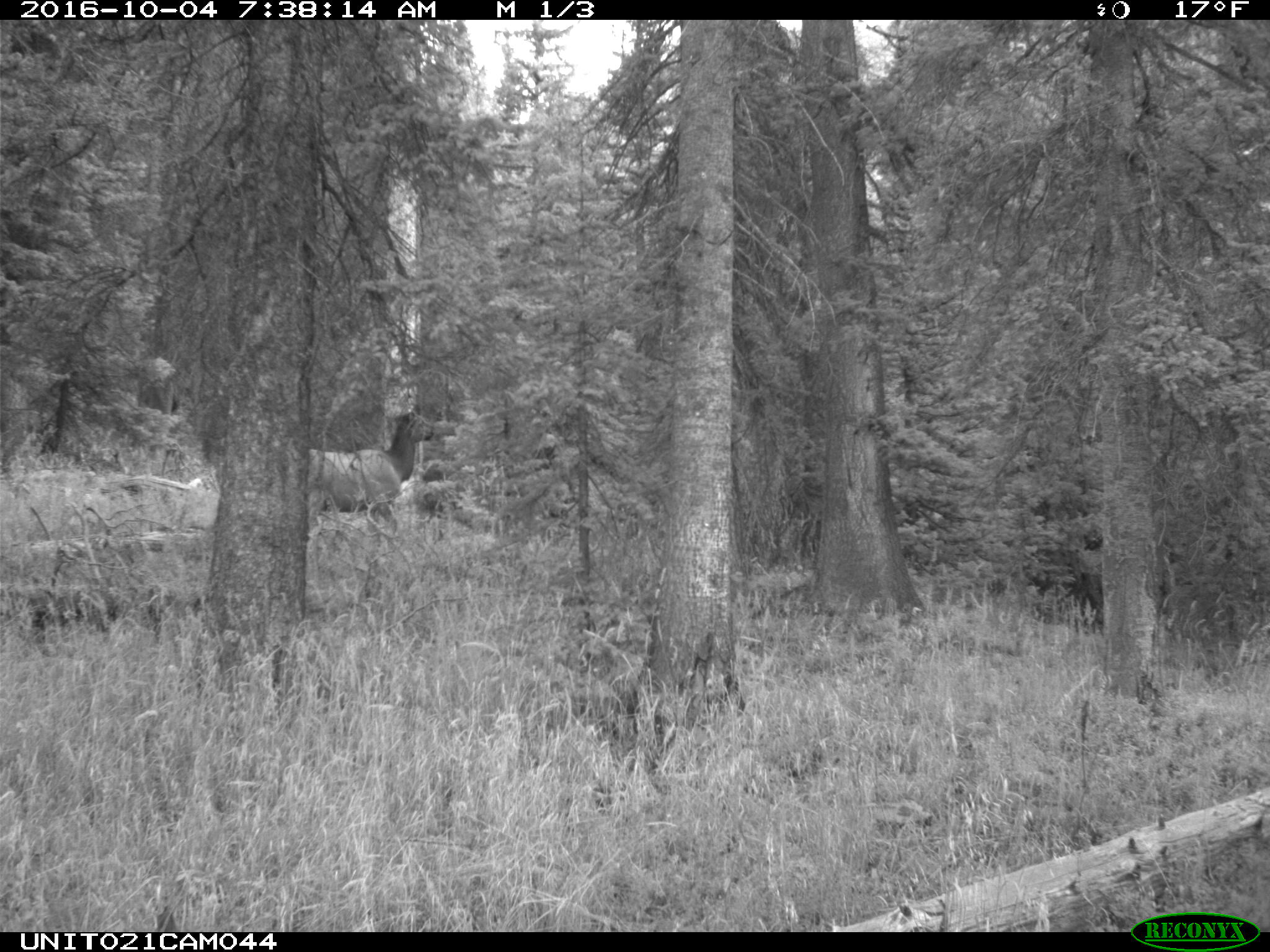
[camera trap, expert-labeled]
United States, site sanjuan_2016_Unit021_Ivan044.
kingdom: Animalia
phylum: Chordata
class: Mammalia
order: Artiodactyla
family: Cervidae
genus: Cervus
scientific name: Cervus elaphus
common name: red deer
Cervus elaphus (red deer).